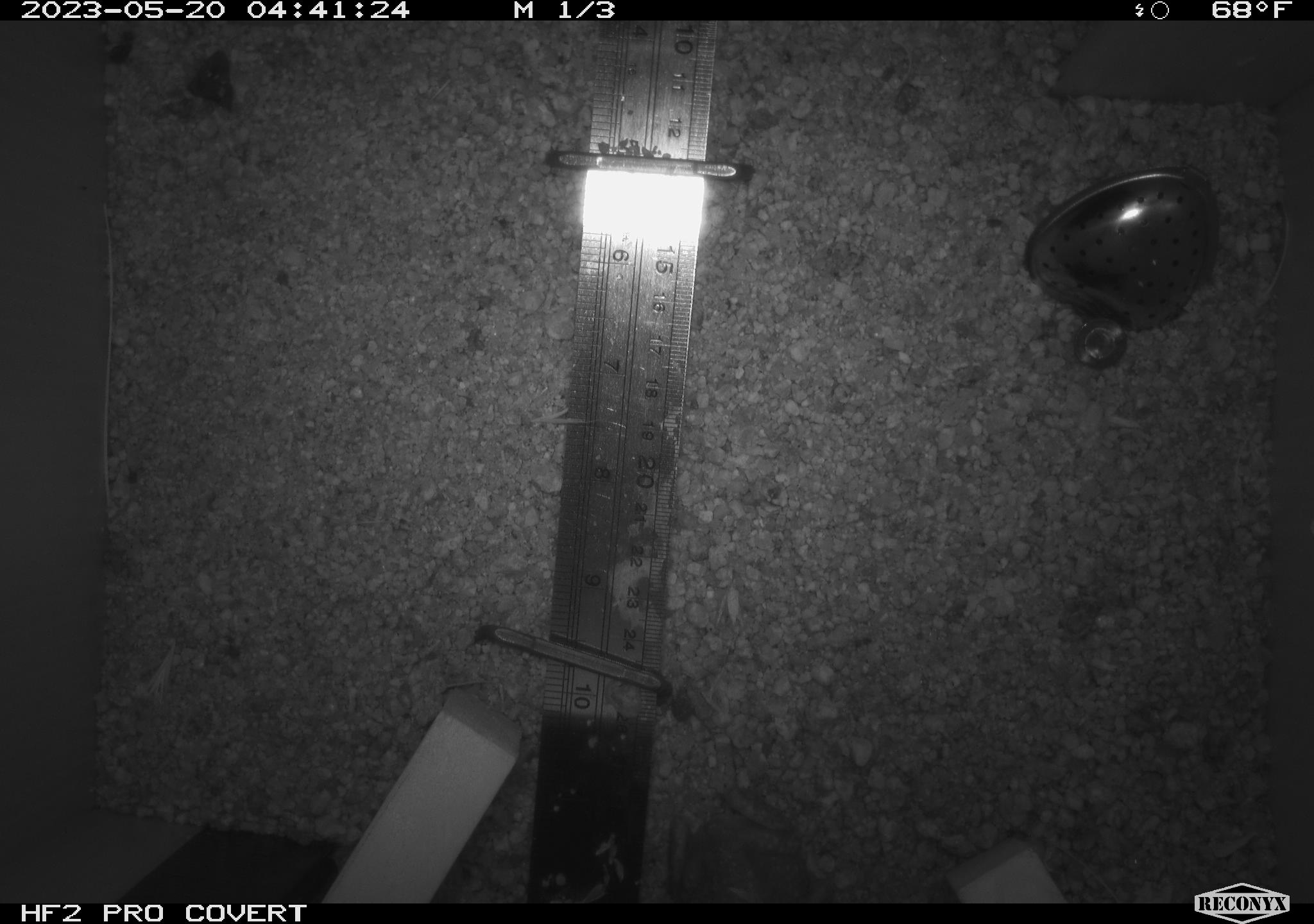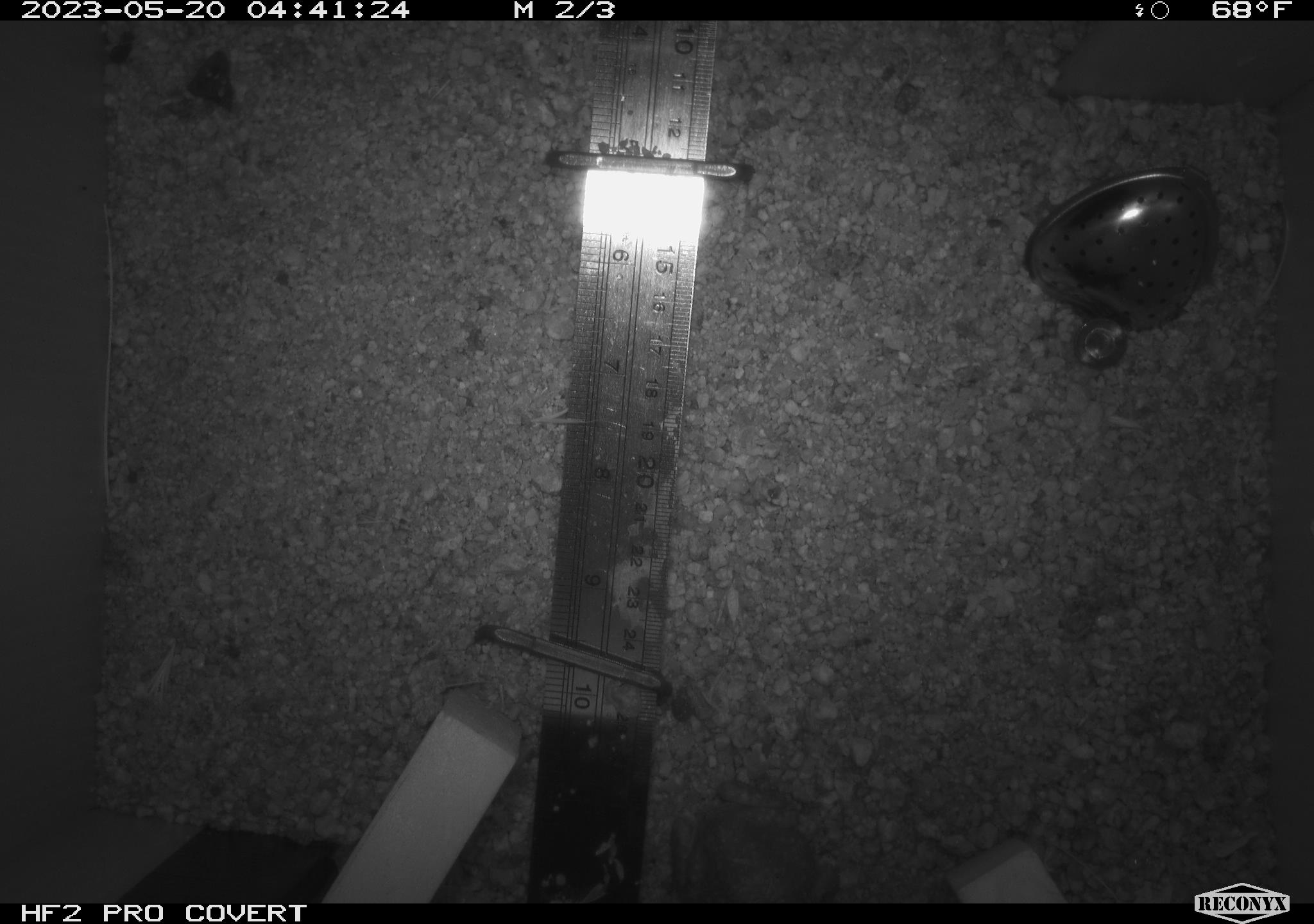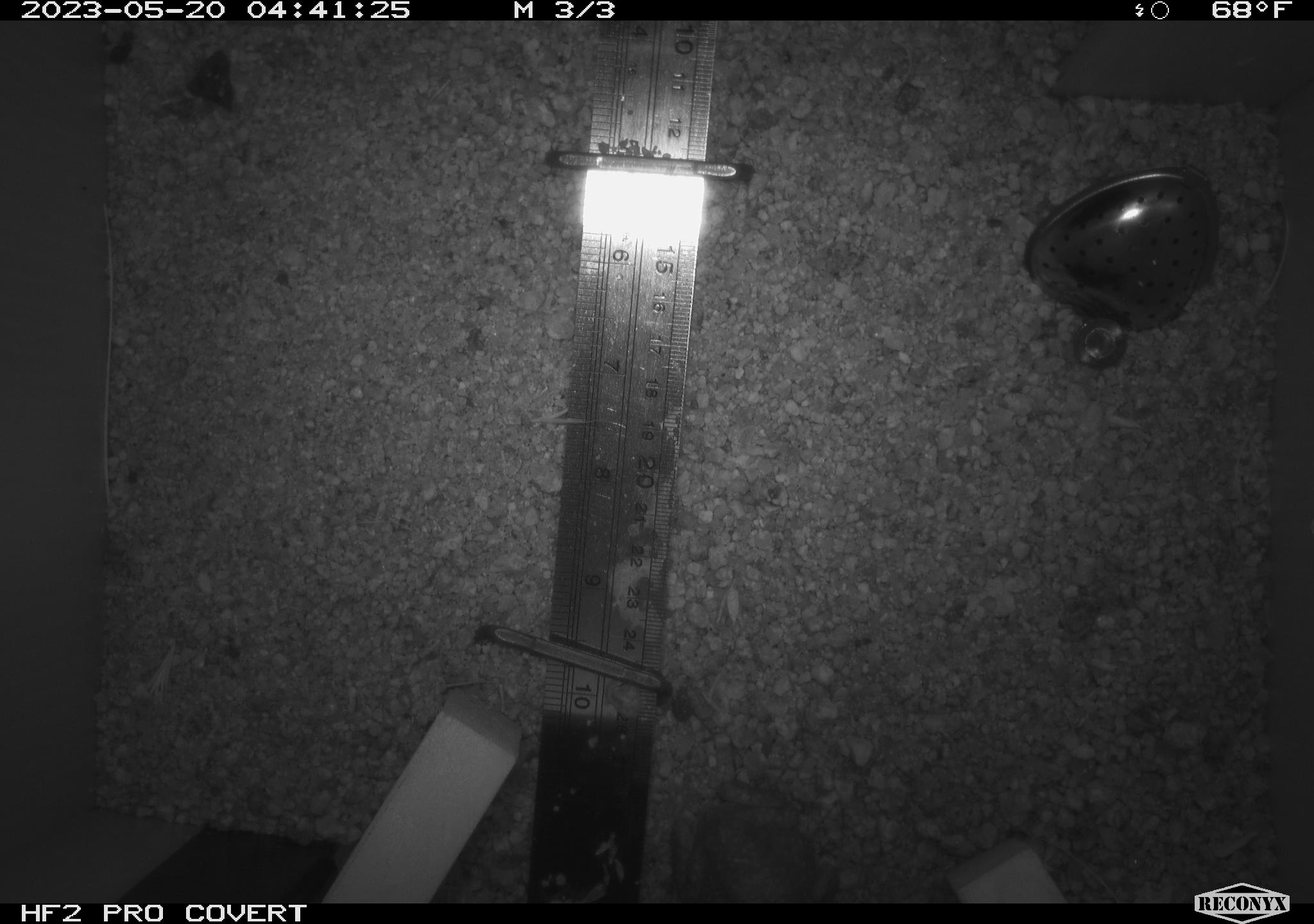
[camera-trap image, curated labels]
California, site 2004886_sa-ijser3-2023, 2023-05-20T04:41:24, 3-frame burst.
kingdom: Animalia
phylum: Chordata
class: Amphibia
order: Anura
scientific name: Anura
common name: frogs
Frogs (Anura).